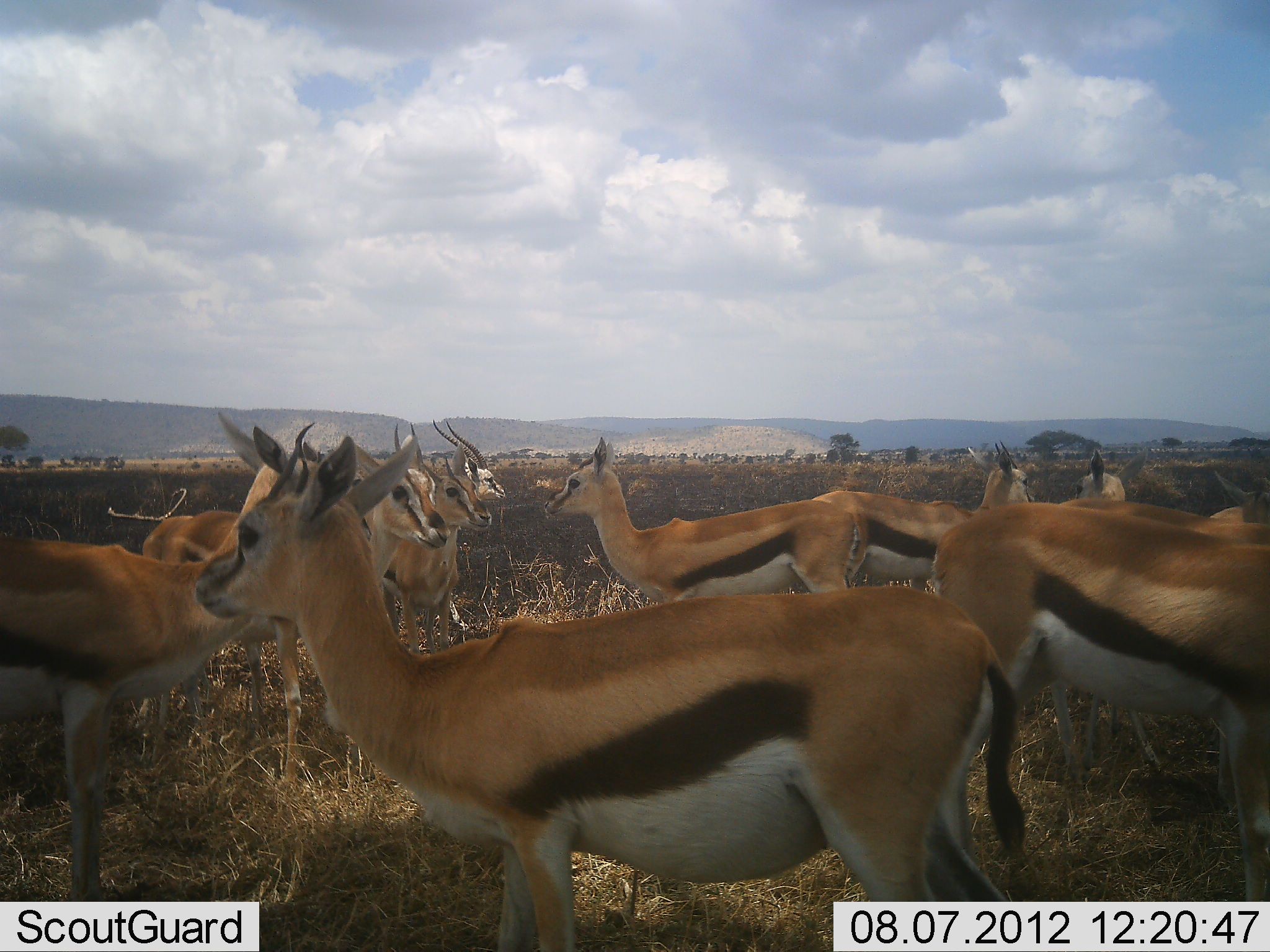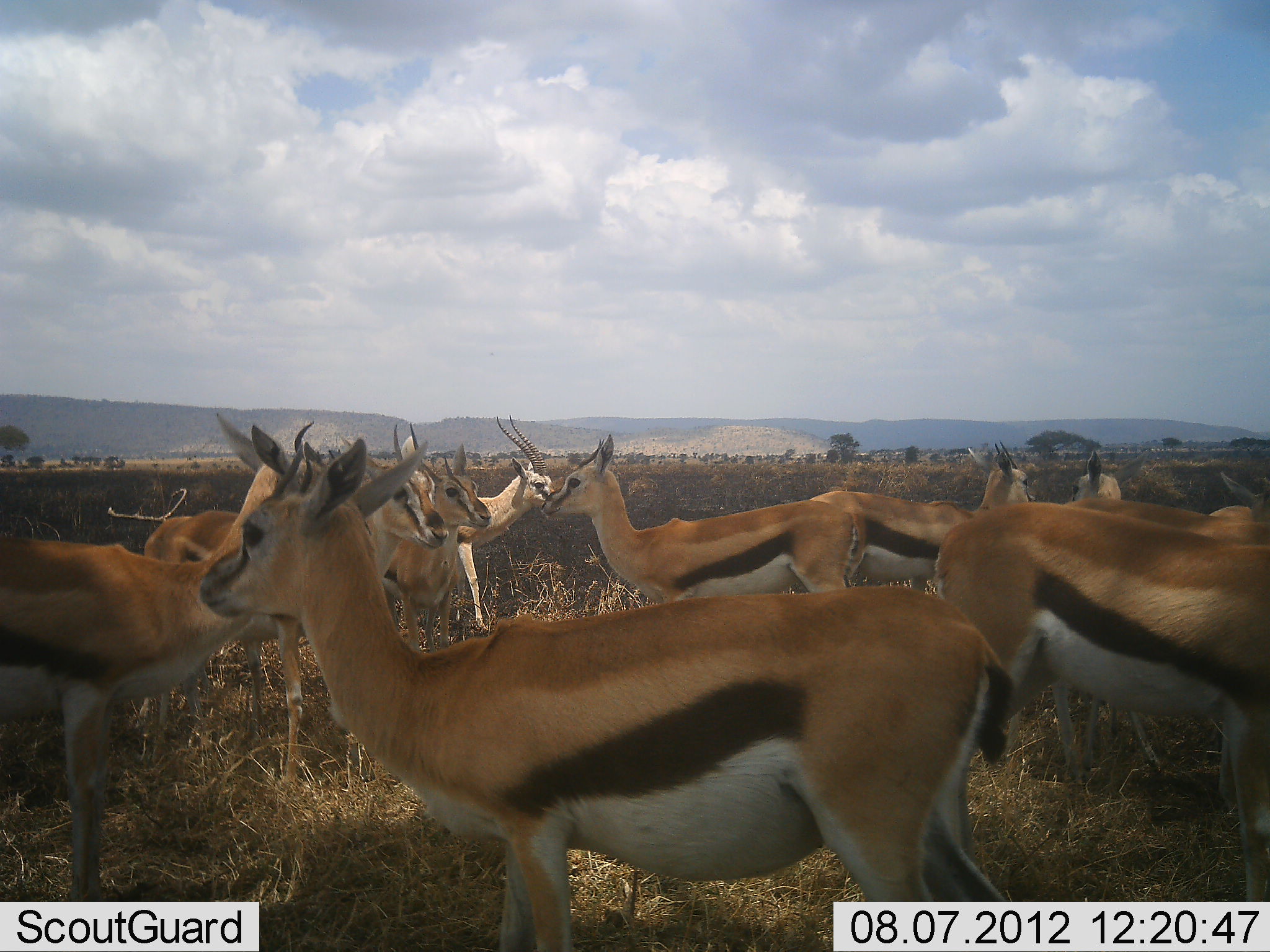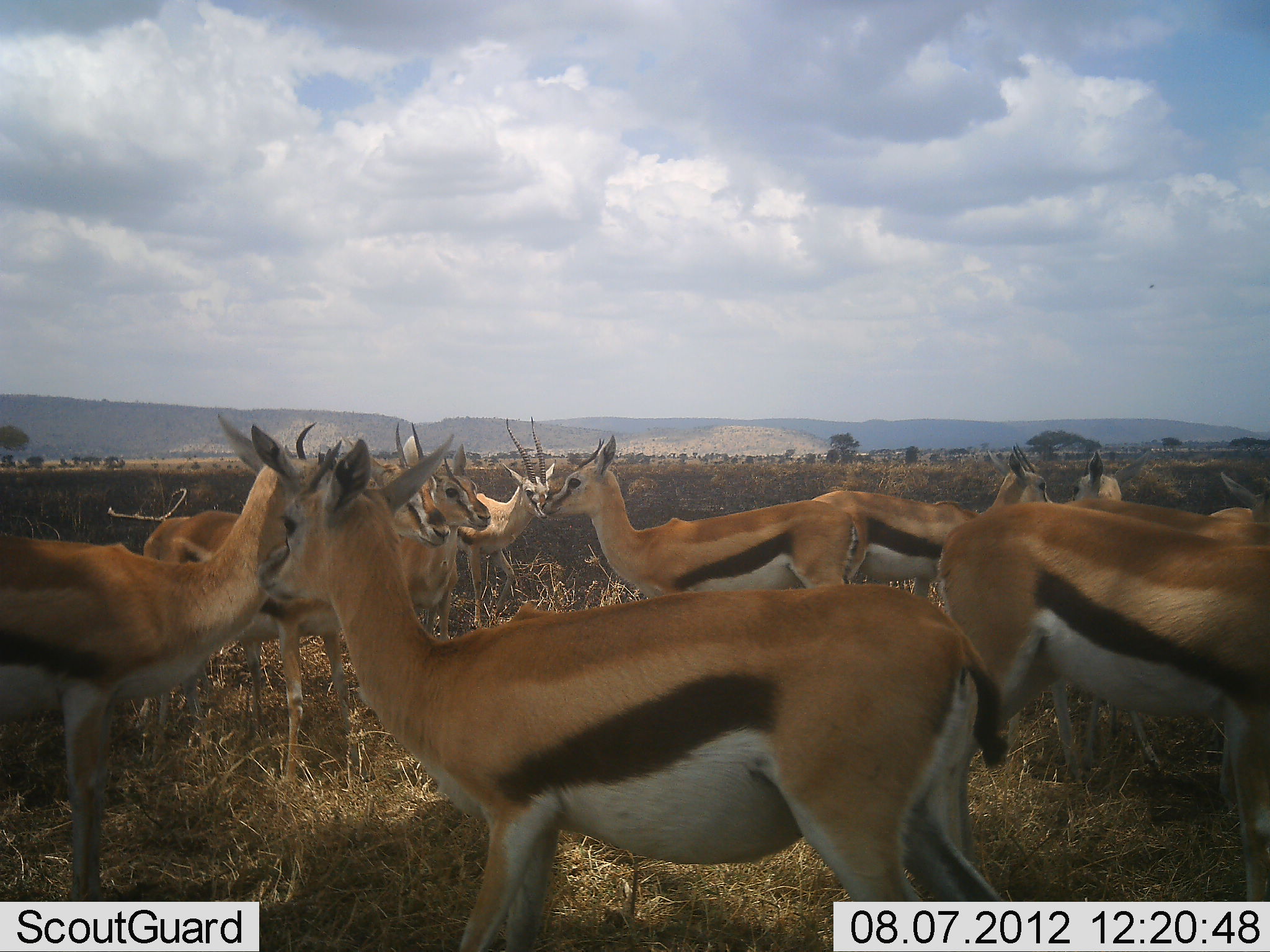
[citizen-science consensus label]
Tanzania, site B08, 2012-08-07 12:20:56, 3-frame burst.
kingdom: Animalia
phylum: Chordata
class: Mammalia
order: Artiodactyla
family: Bovidae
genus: Eudorcas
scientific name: Eudorcas thomsonii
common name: thomson's gazelle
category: gazellethomsons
Gazellethomsons (thomson's gazelle) (Eudorcas thomsonii), count 11-50. Behavior (volunteer vote fractions): standing 90%, resting 0%, moving 10%, interacting 10%. Young present (vote fraction): 0%. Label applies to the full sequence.